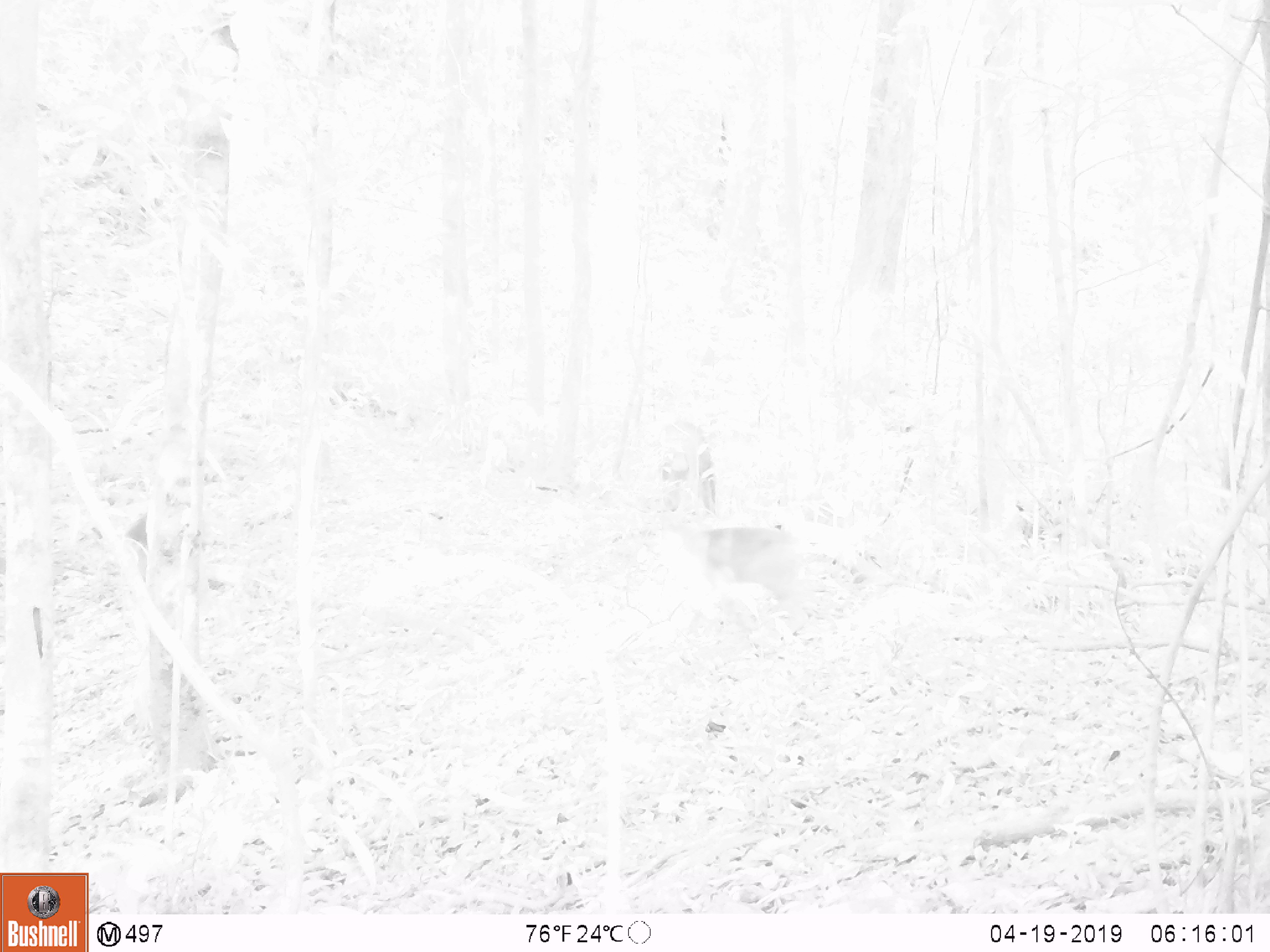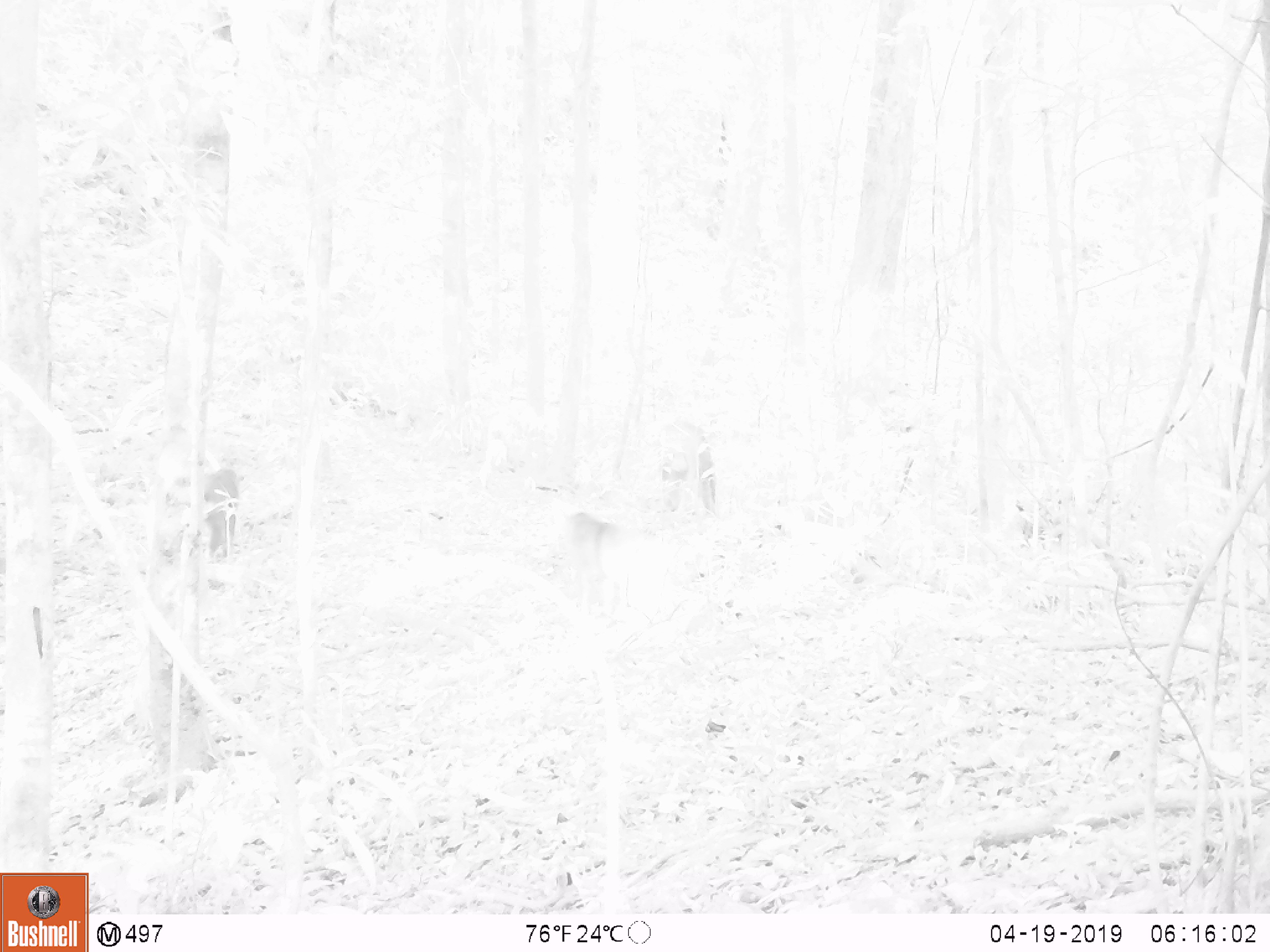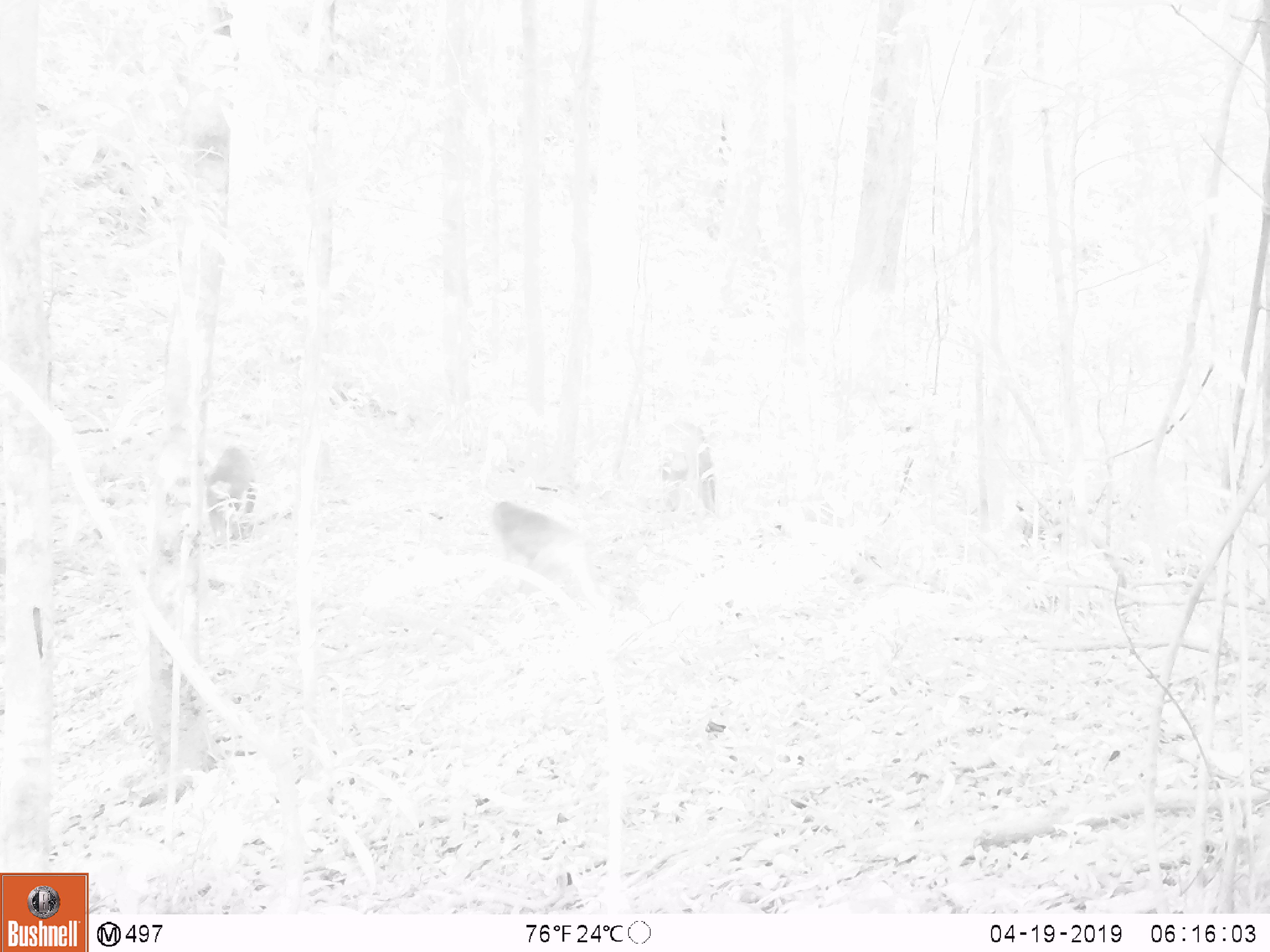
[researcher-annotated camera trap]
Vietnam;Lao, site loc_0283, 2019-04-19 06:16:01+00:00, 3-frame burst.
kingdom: Animalia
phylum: Chordata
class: Mammalia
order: Primates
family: Cercopithecidae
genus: Macaca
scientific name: Macaca arctoides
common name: stump-tailed macaque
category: stump tailed macaque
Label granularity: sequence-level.